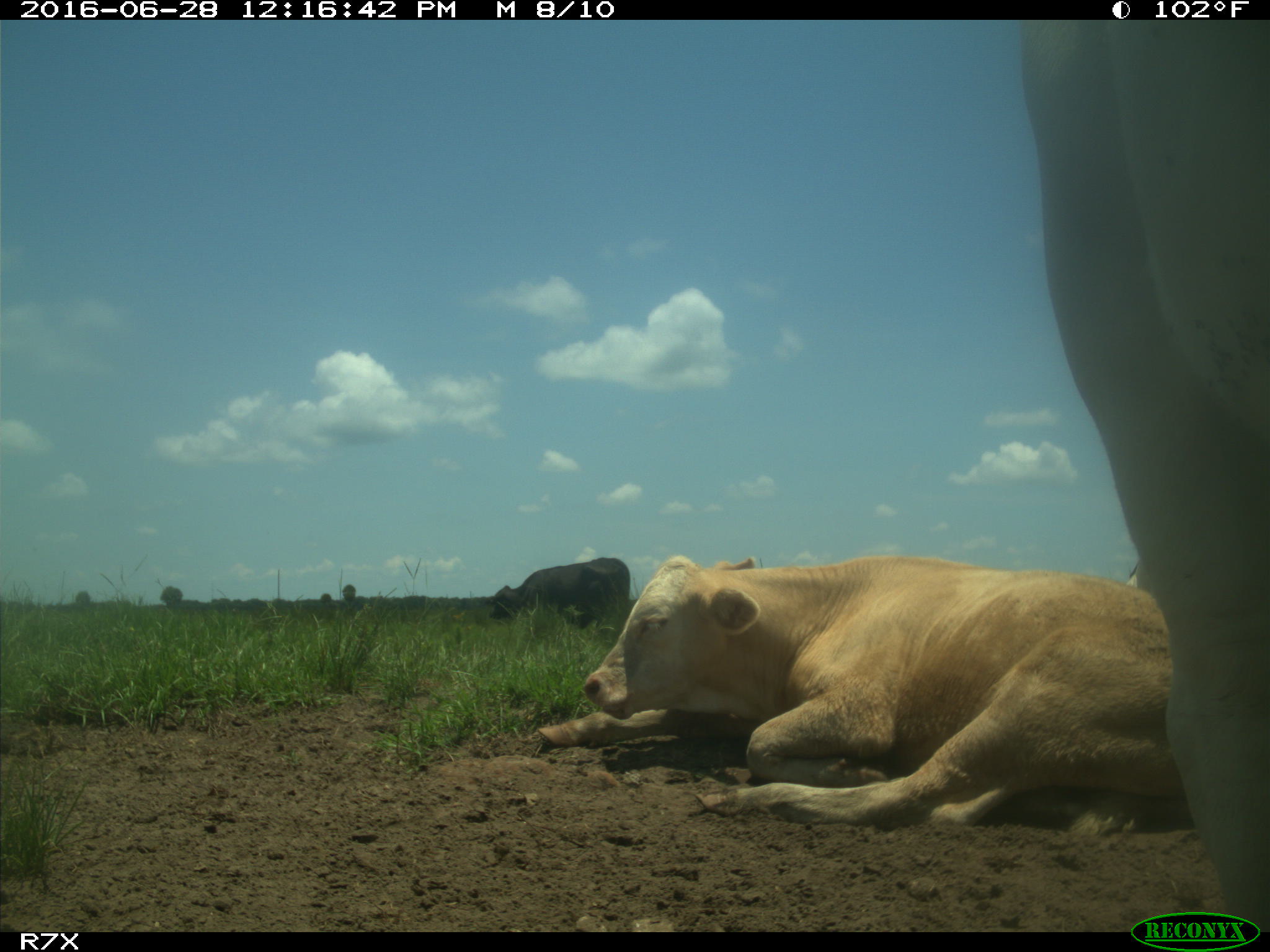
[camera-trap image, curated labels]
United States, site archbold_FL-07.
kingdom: Animalia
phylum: Chordata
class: Mammalia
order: Artiodactyla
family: Bovidae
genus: Bos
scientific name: Bos taurus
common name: domestic cow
Bos taurus (domestic cow).